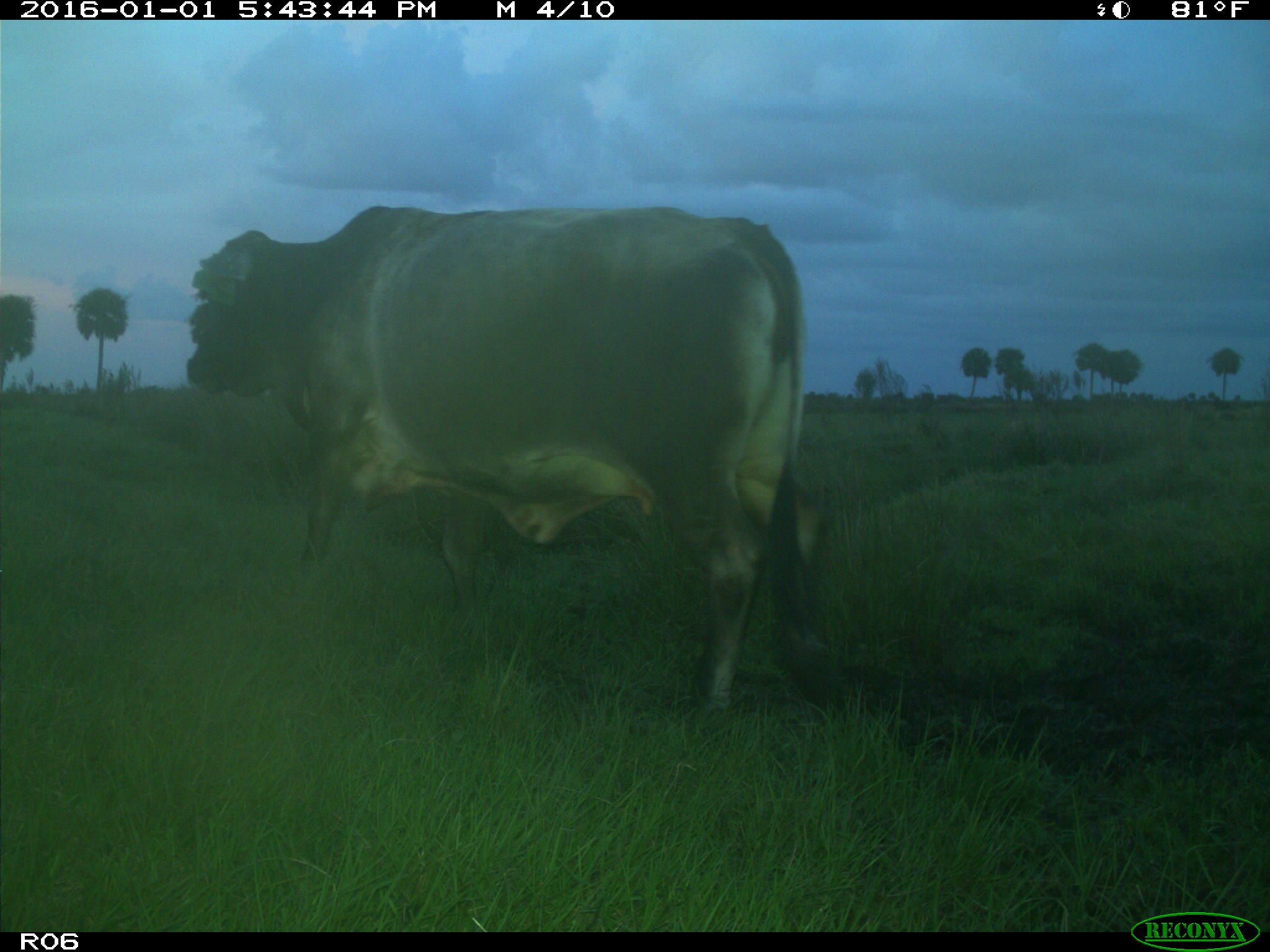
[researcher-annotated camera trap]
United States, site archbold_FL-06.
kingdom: Animalia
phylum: Chordata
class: Mammalia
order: Artiodactyla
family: Bovidae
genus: Bos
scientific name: Bos taurus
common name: domestic cow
Bos taurus (domestic cow).